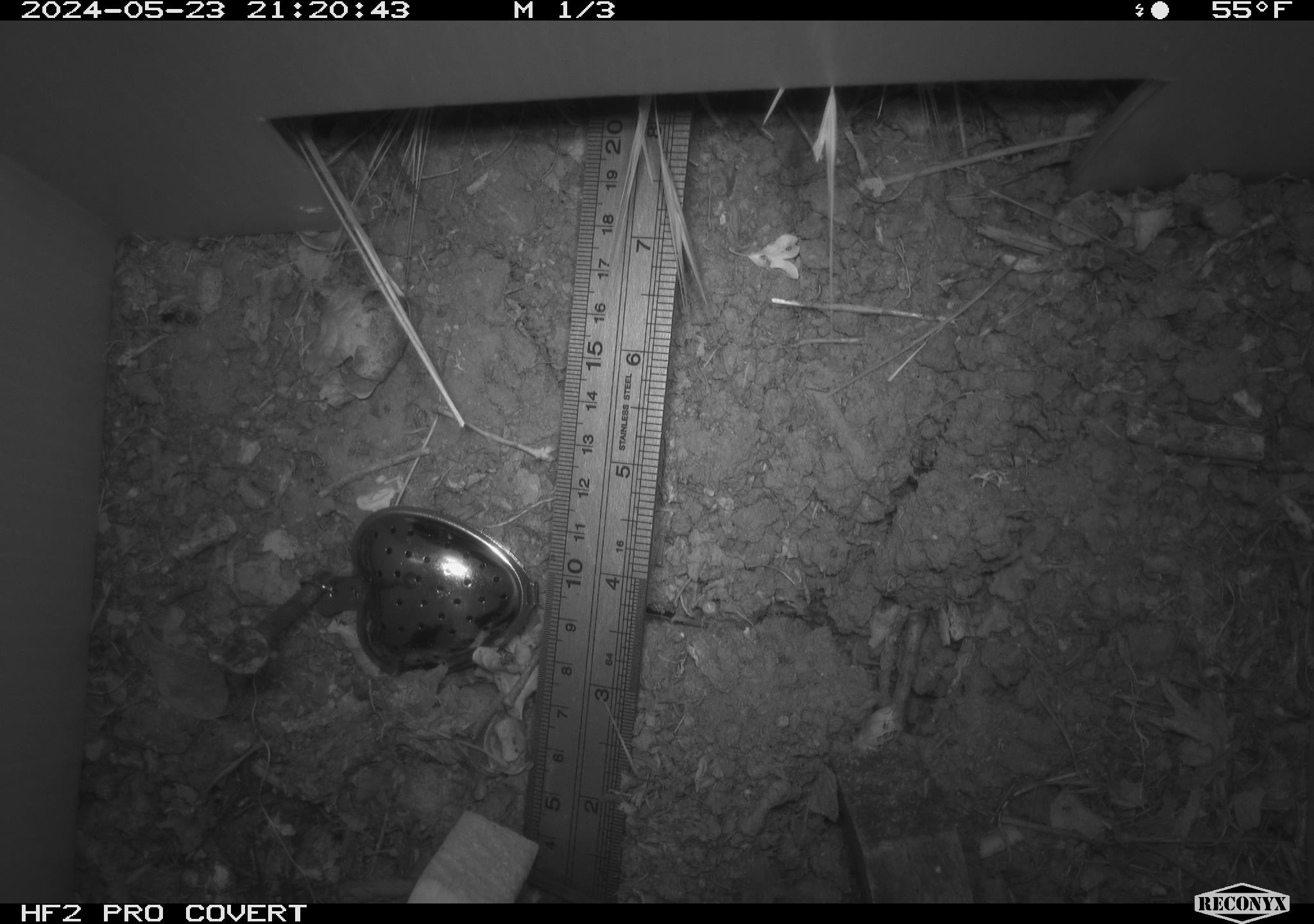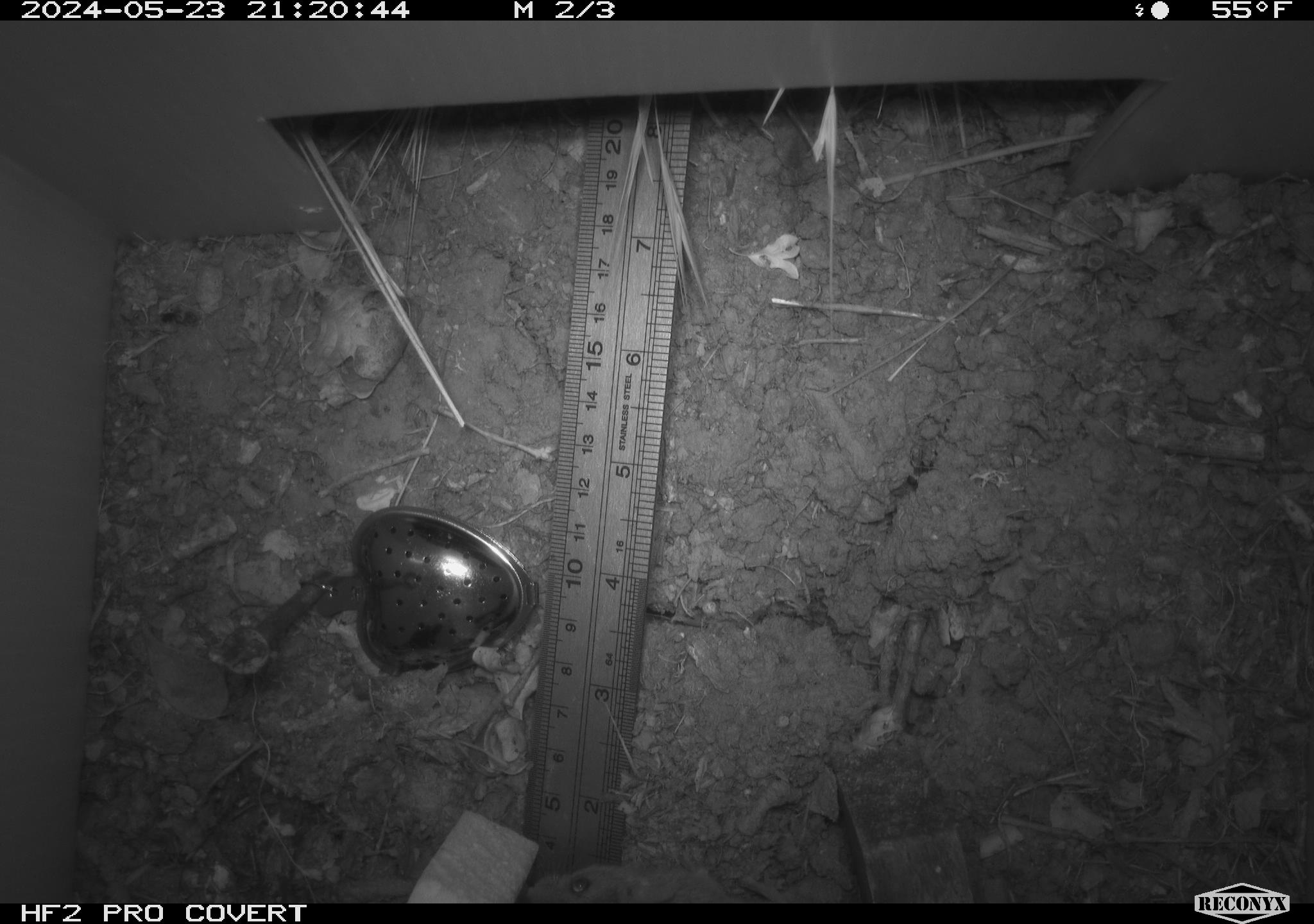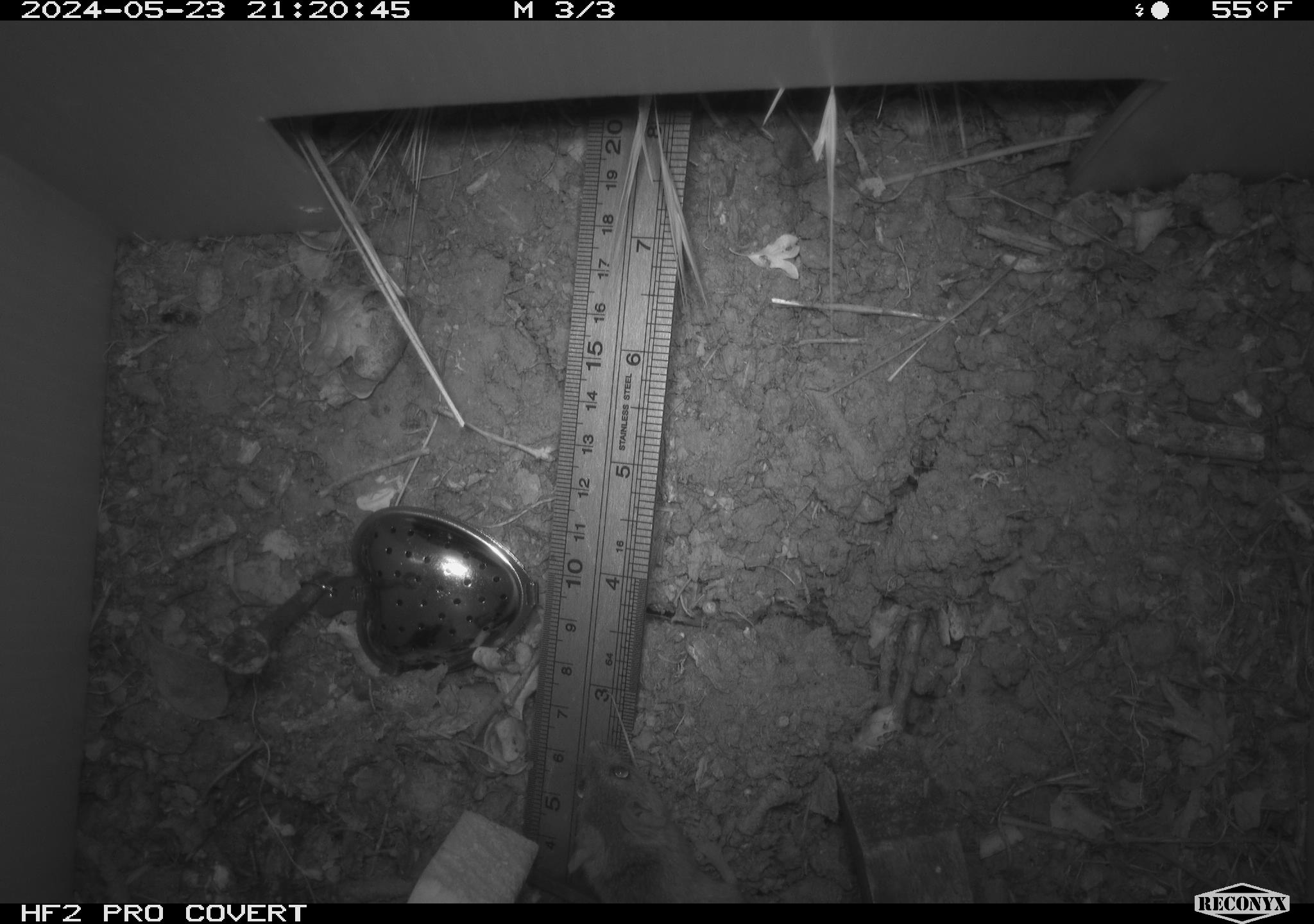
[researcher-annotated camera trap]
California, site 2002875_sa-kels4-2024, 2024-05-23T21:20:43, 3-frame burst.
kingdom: Animalia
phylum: Chordata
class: Mammalia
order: Rodentia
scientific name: Rodentia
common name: rodent